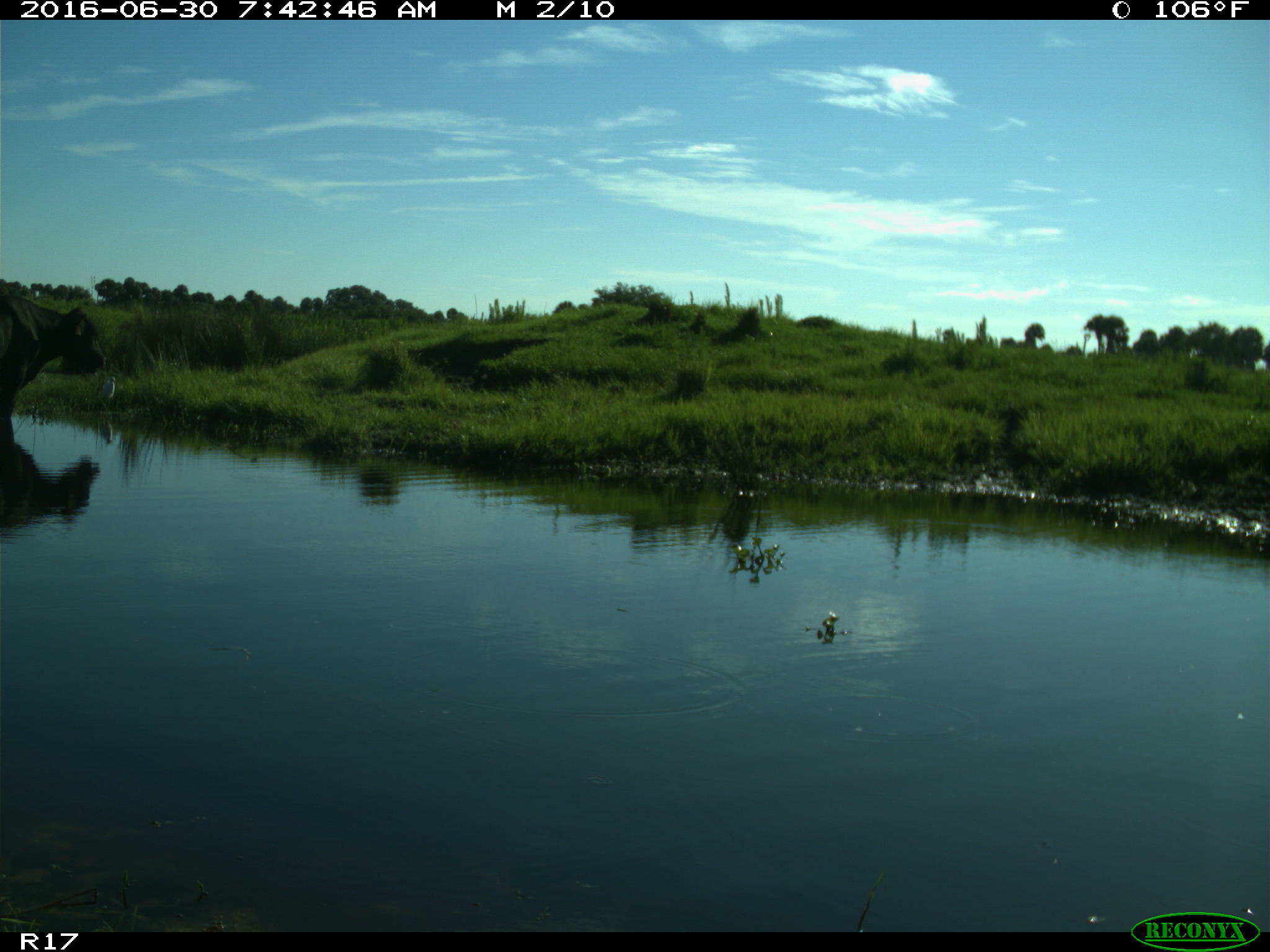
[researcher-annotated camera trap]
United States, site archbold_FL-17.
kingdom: Animalia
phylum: Chordata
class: Mammalia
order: Artiodactyla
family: Bovidae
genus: Bos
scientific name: Bos taurus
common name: domestic cow